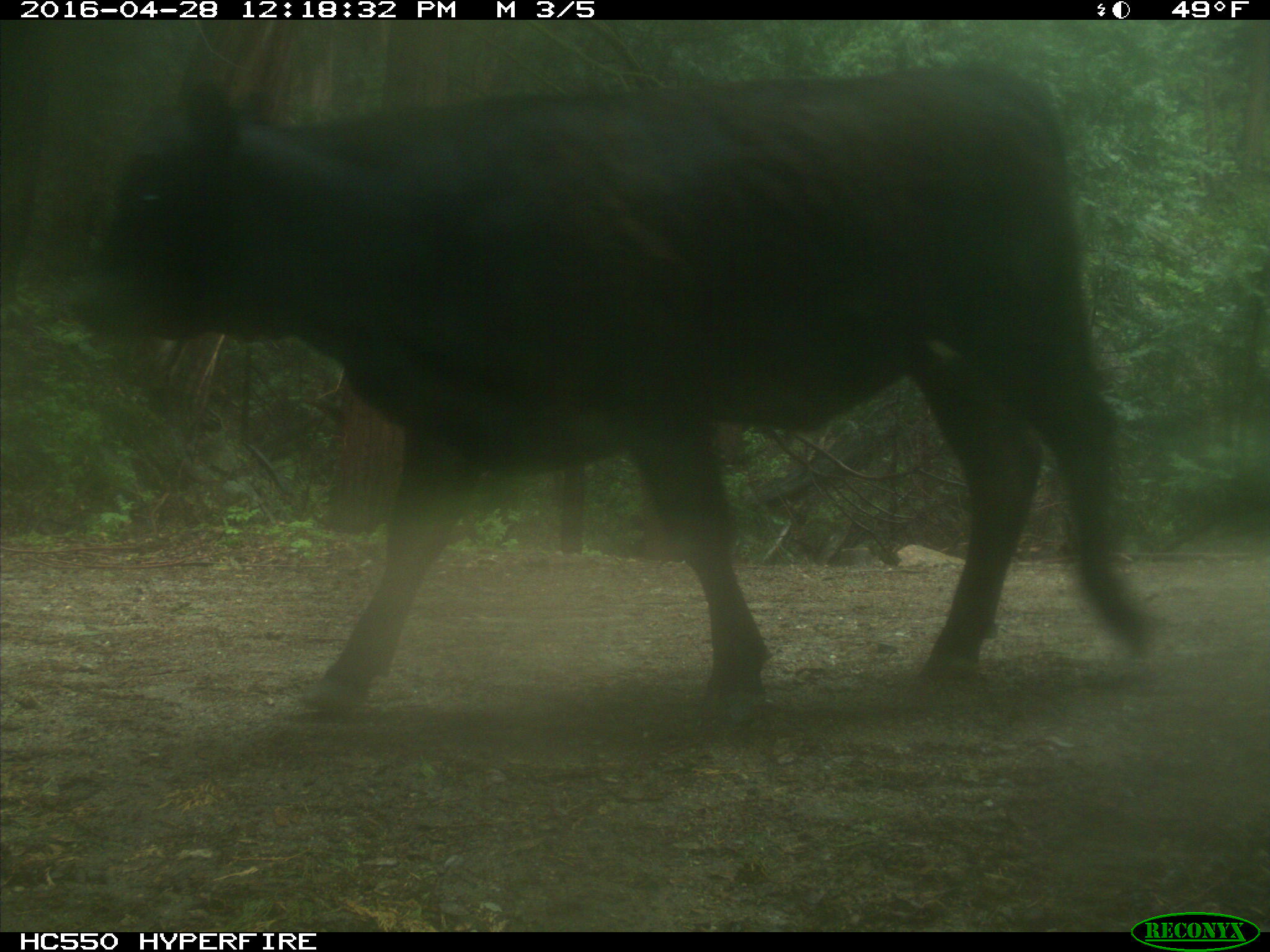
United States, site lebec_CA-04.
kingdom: Animalia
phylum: Chordata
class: Mammalia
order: Artiodactyla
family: Bovidae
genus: Bos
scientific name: Bos taurus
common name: domestic cow